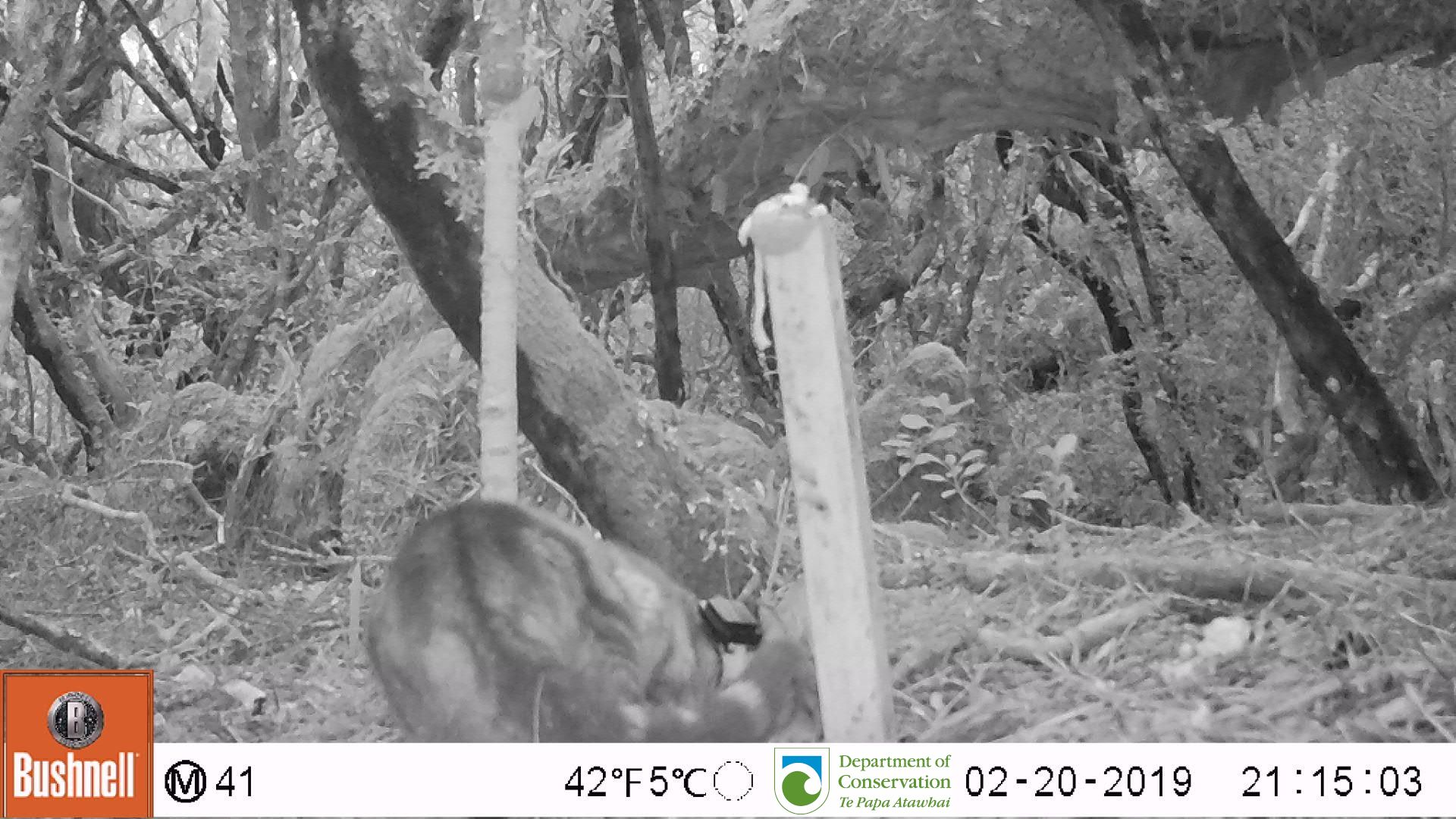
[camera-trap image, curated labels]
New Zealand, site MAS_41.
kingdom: Animalia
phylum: Chordata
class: Mammalia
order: Carnivora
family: Felidae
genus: Felis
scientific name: Felis catus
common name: domestic cat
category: cat